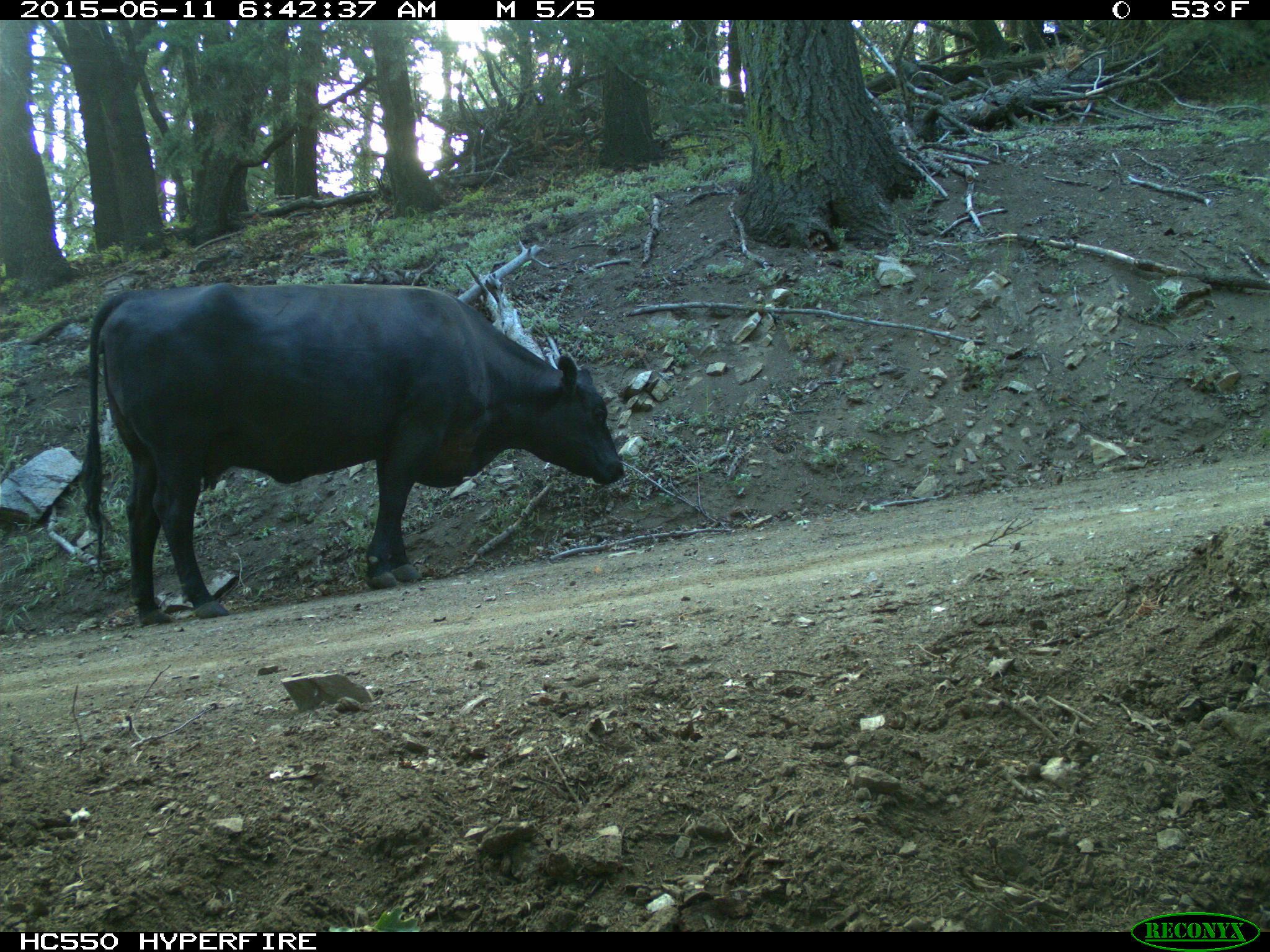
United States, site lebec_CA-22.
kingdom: Animalia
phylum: Chordata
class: Mammalia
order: Artiodactyla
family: Bovidae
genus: Bos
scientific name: Bos taurus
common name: domestic cow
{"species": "Bos taurus (domestic cow)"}